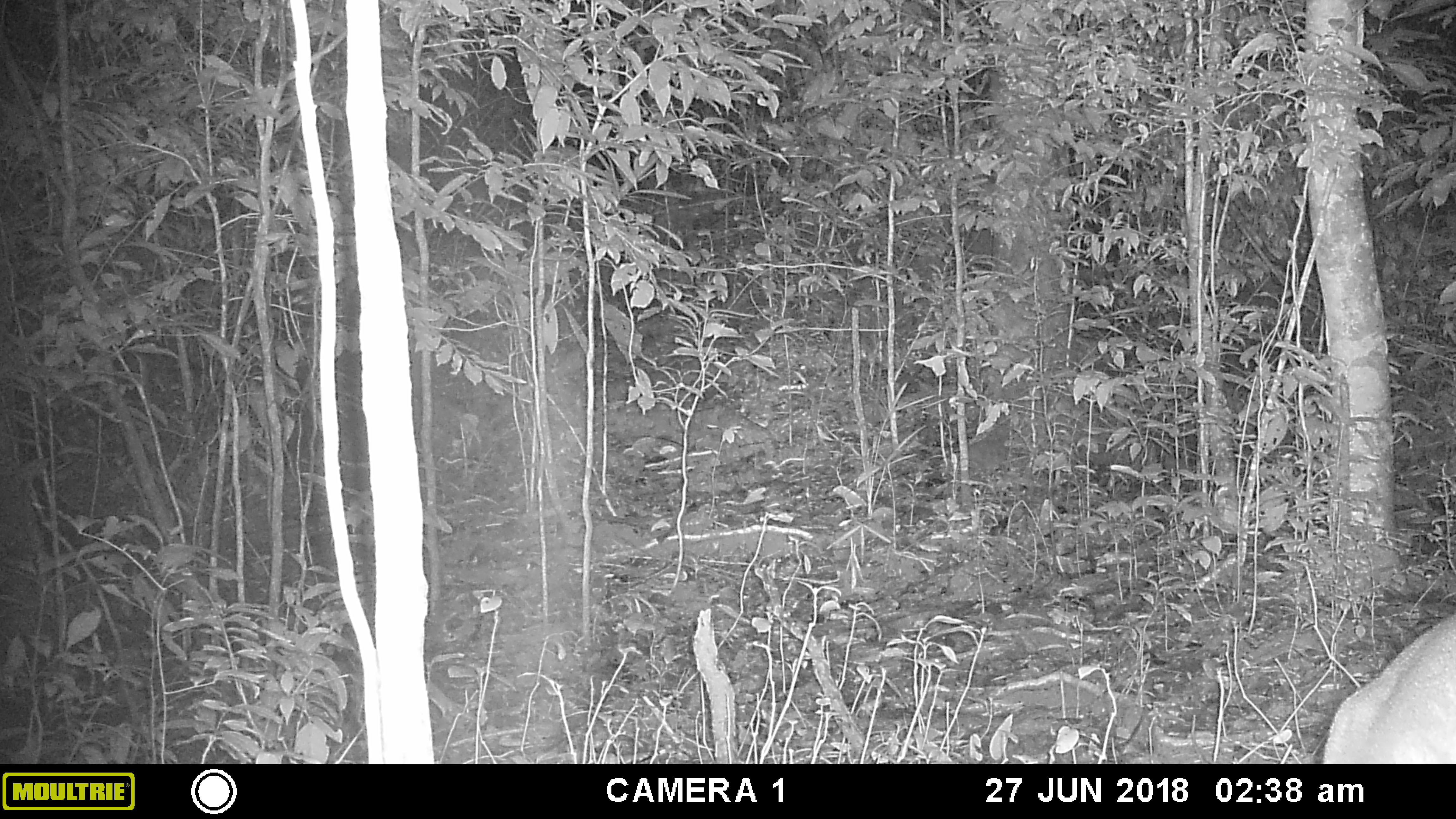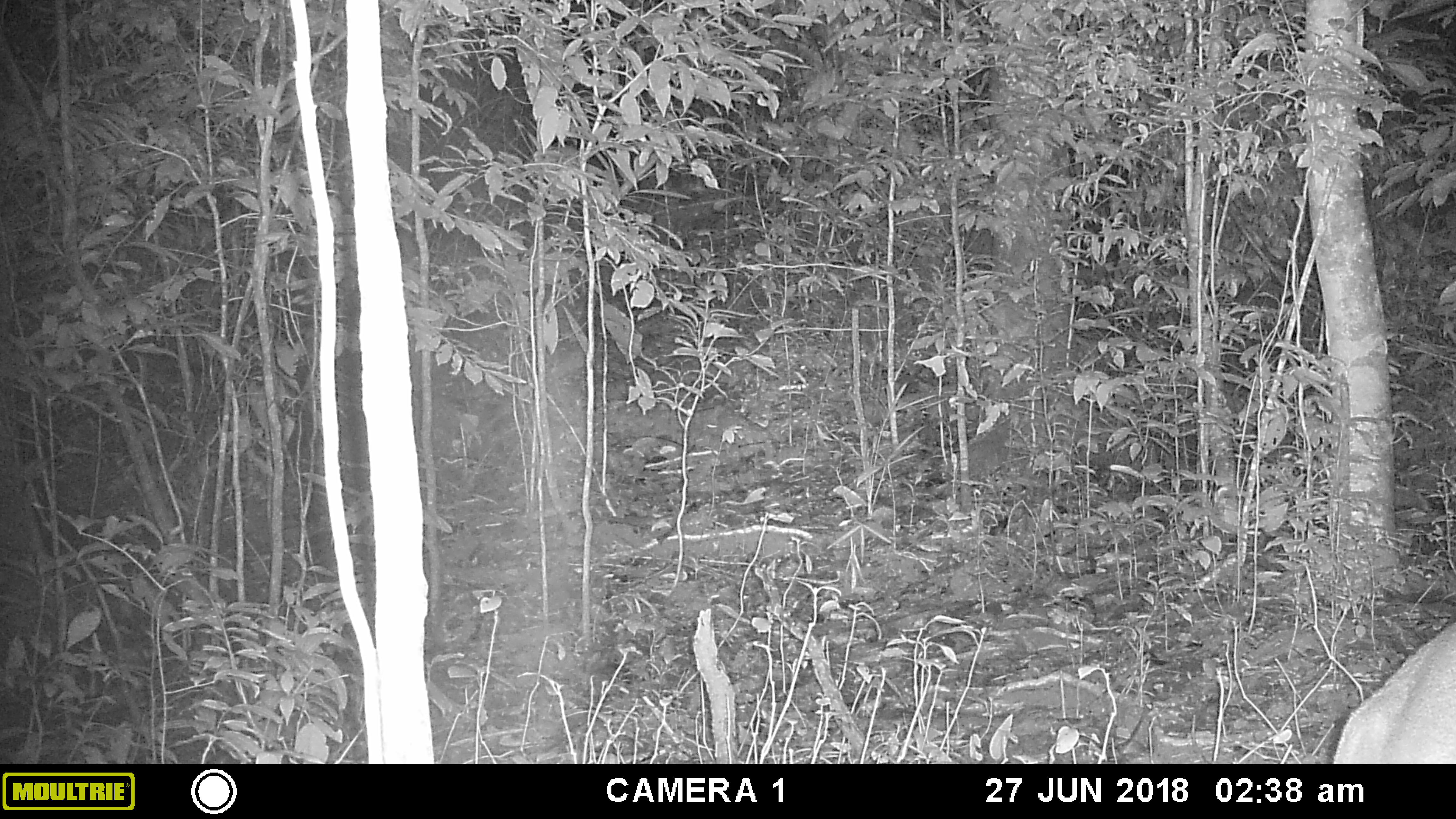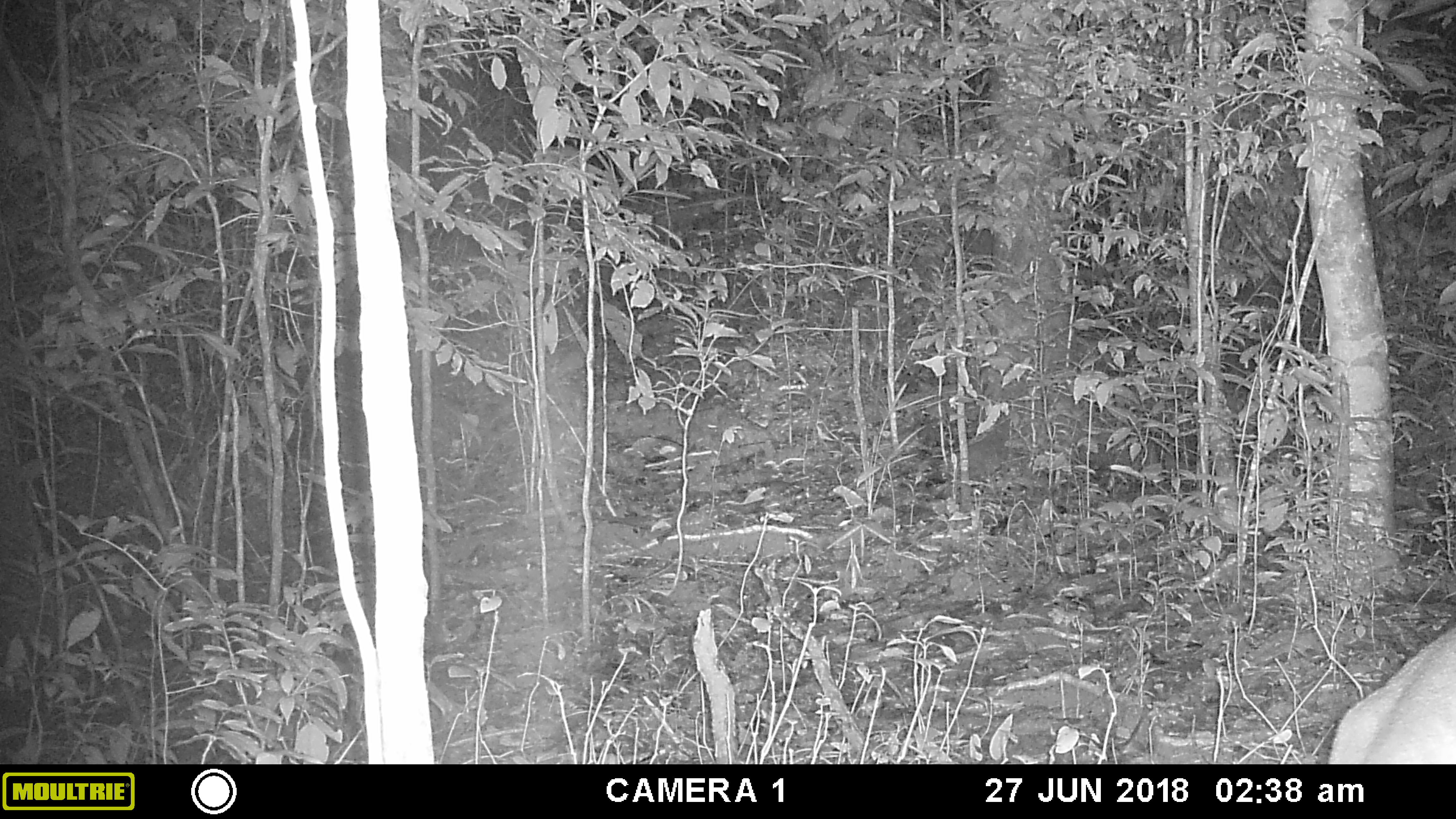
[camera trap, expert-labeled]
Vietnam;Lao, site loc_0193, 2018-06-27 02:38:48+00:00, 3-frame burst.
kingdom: Animalia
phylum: Chordata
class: Mammalia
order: Artiodactyla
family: Cervidae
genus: Muntiacus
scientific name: Muntiacus vuquangensis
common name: large-antlered muntjac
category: large antlered muntjac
Large antlered muntjac (large-antlered muntjac) (Muntiacus vuquangensis). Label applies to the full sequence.